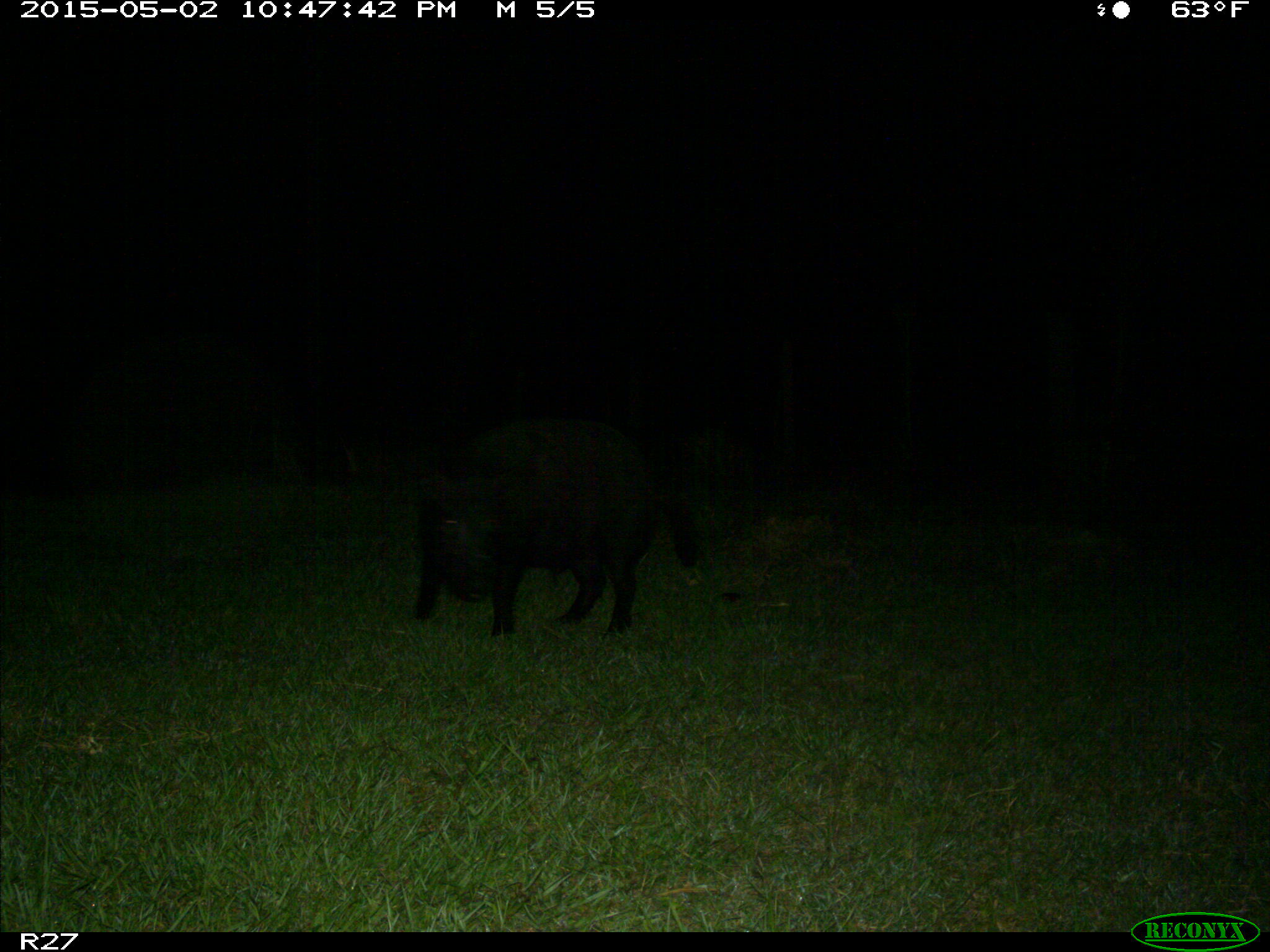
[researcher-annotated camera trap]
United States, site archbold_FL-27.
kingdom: Animalia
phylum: Chordata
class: Mammalia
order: Artiodactyla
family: Suidae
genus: Sus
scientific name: Sus scrofa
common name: wild boar